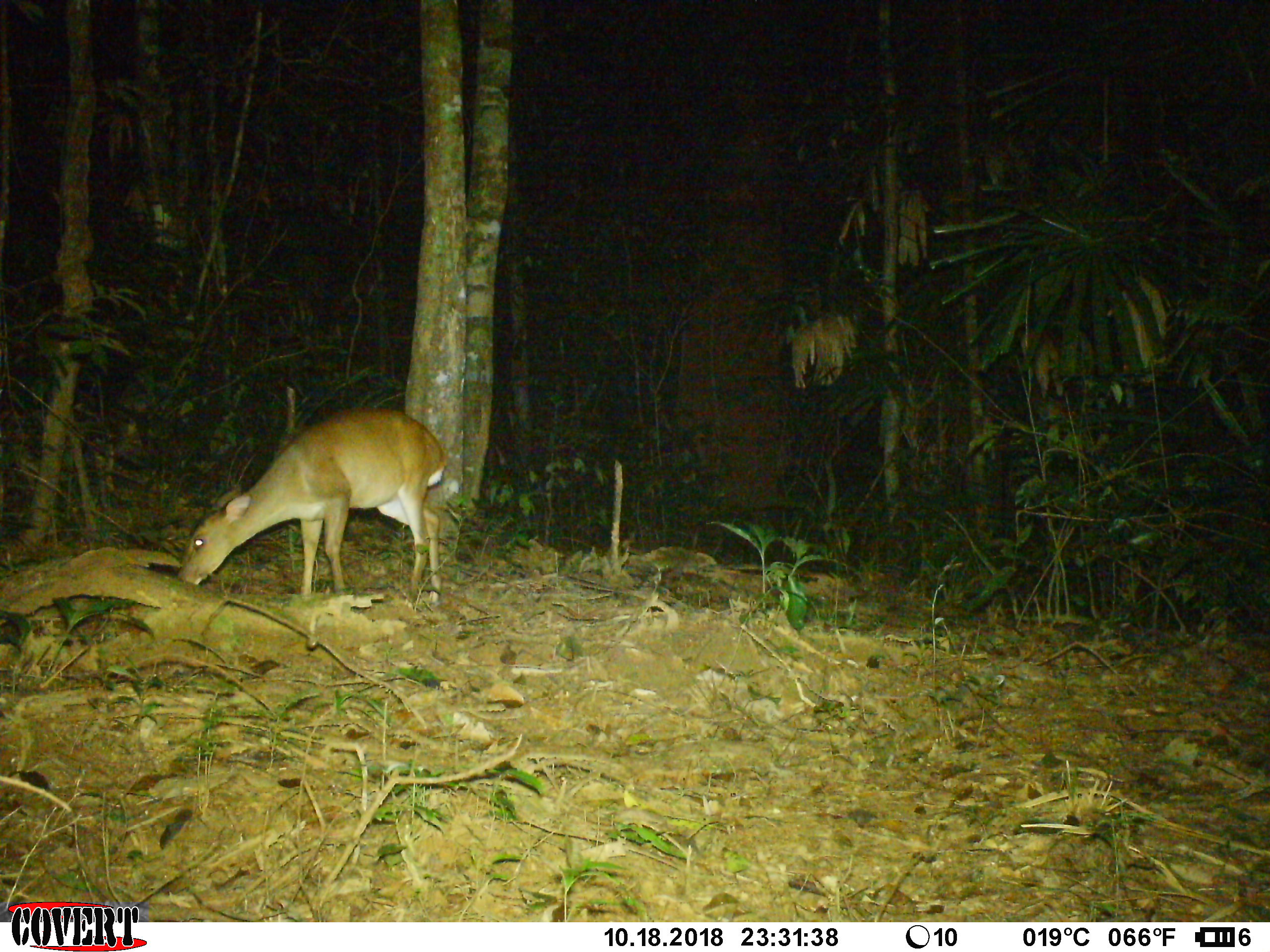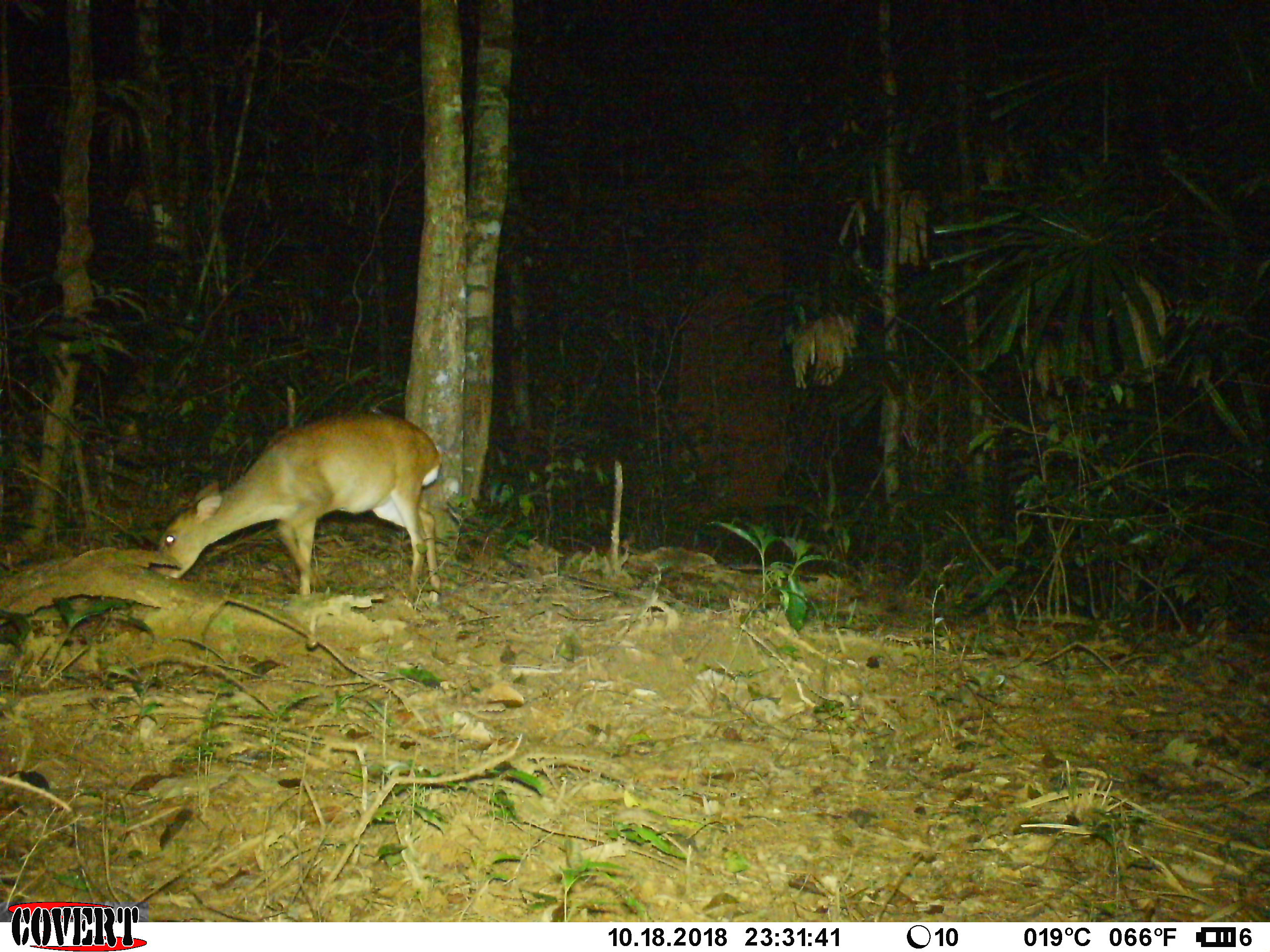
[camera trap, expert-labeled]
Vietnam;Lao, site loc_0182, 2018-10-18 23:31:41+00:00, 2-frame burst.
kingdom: Animalia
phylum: Chordata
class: Mammalia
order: Artiodactyla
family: Cervidae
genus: Muntiacus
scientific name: Muntiacus vuquangensis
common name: large-antlered muntjac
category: large antlered muntjac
Large antlered muntjac (large-antlered muntjac) (Muntiacus vuquangensis). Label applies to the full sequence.